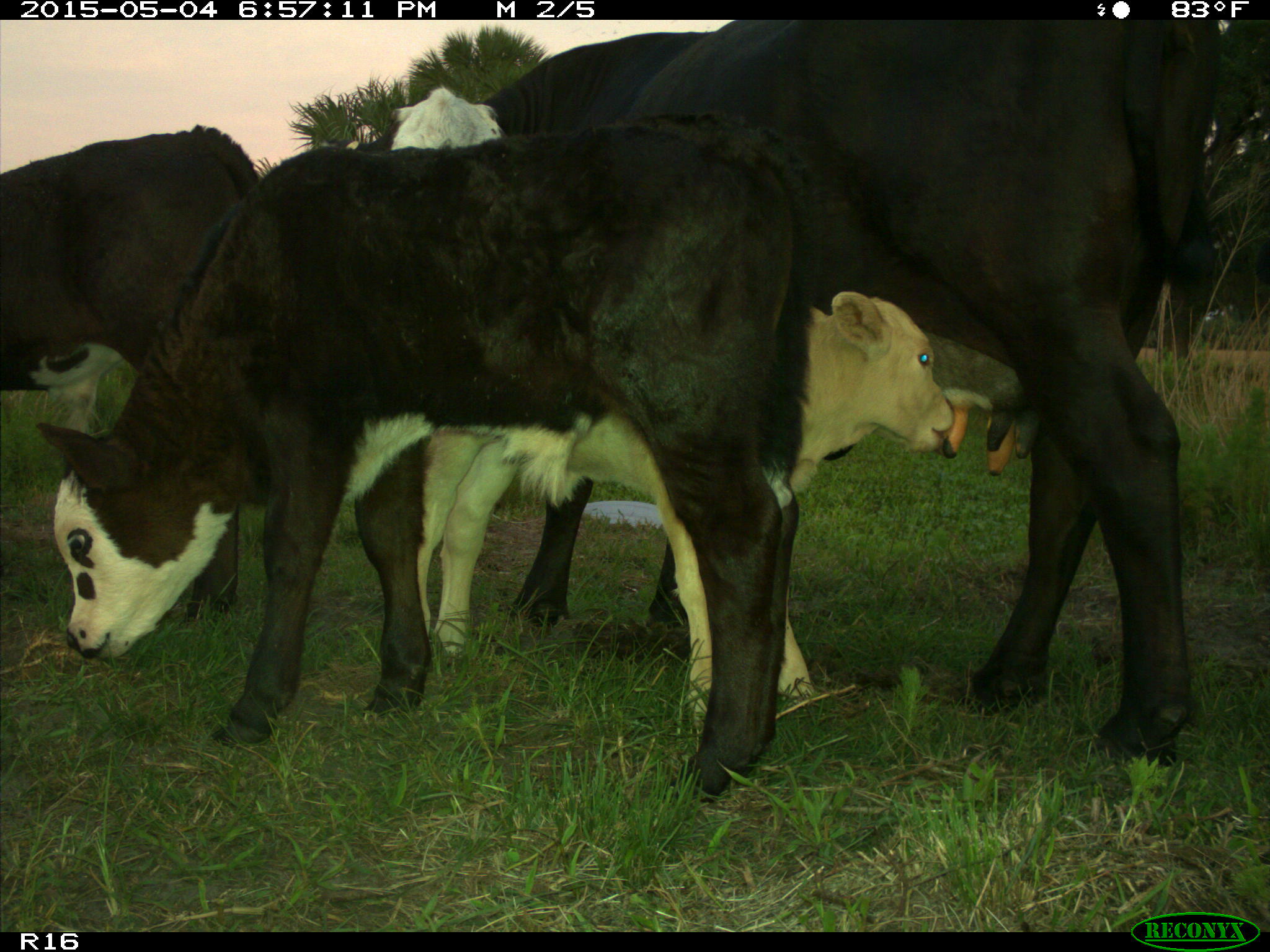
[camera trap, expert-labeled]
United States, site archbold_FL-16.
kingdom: Animalia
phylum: Chordata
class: Mammalia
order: Artiodactyla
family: Bovidae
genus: Bos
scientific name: Bos taurus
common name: domestic cow